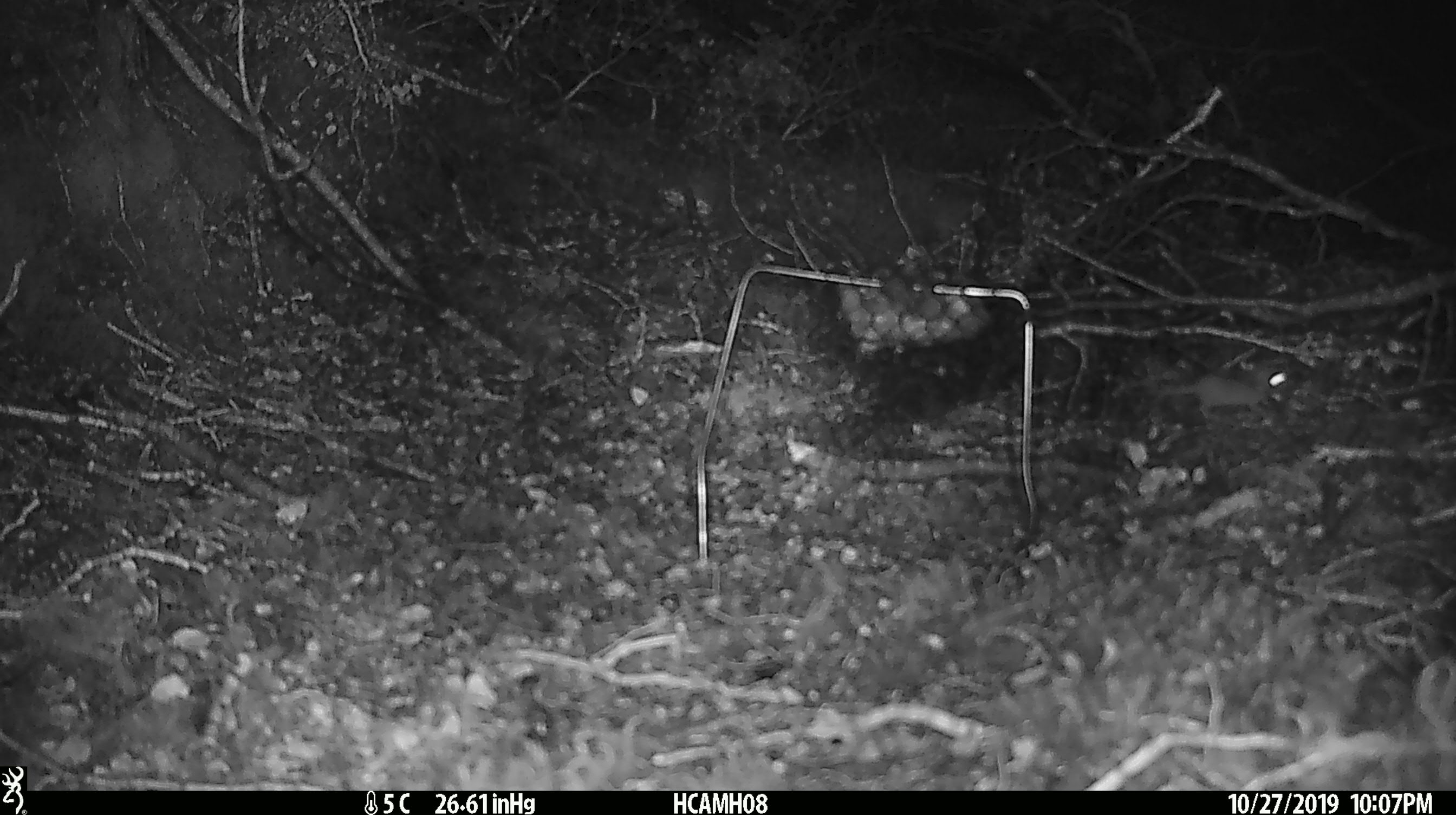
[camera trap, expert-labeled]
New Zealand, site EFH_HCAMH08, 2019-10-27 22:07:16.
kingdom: Animalia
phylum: Chordata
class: Mammalia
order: Rodentia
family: Muridae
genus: Mus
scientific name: Mus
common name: mouse